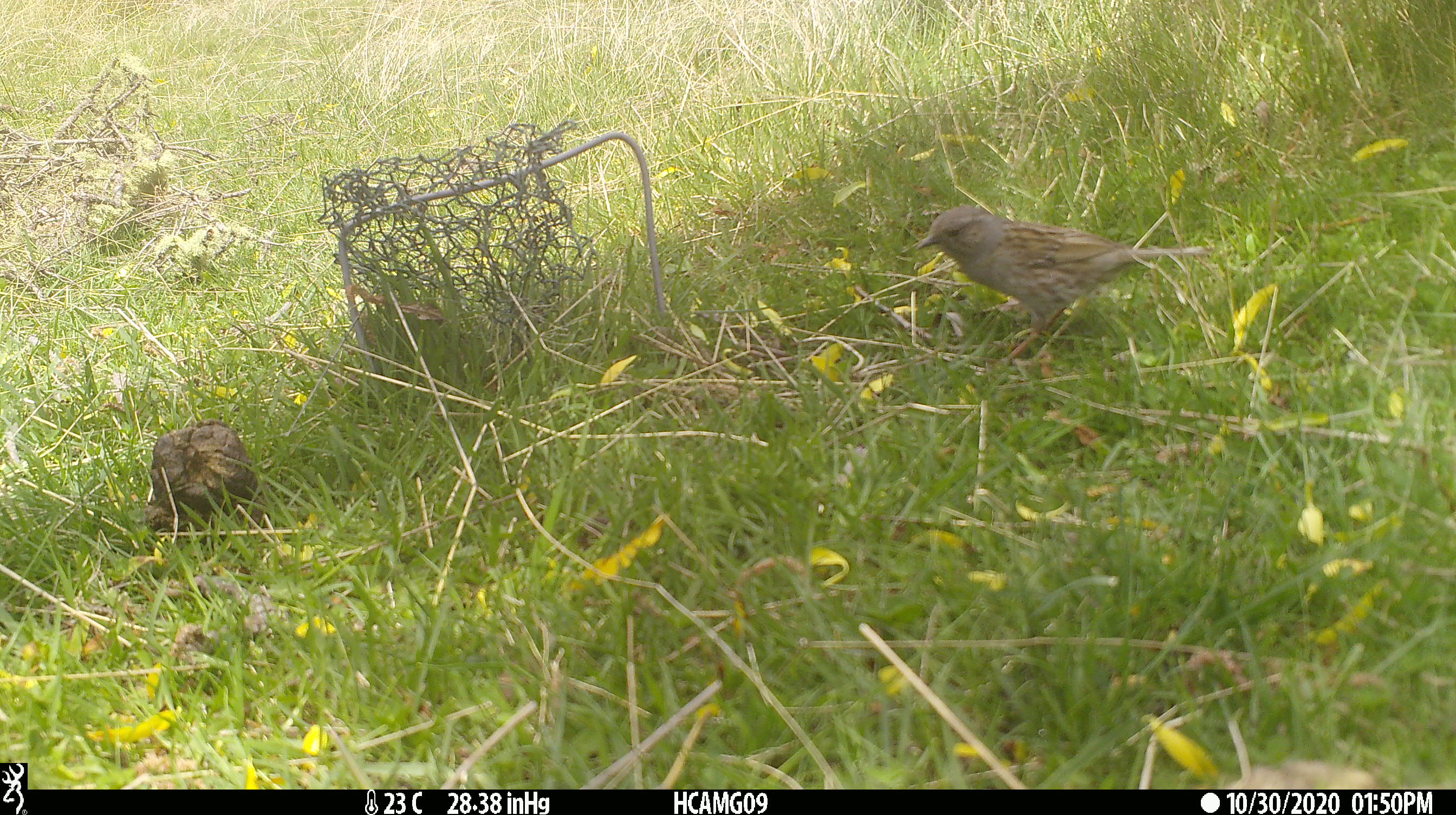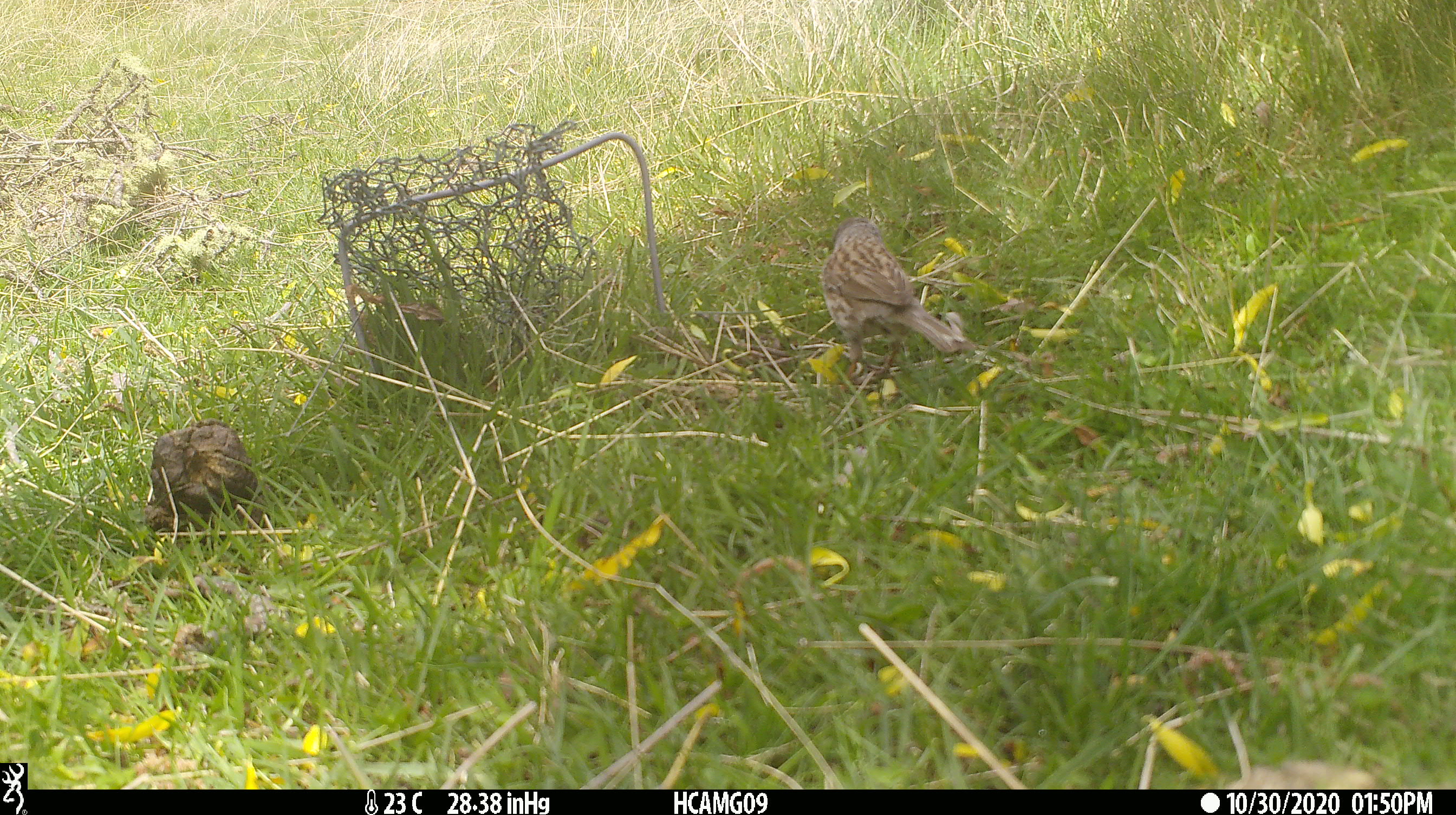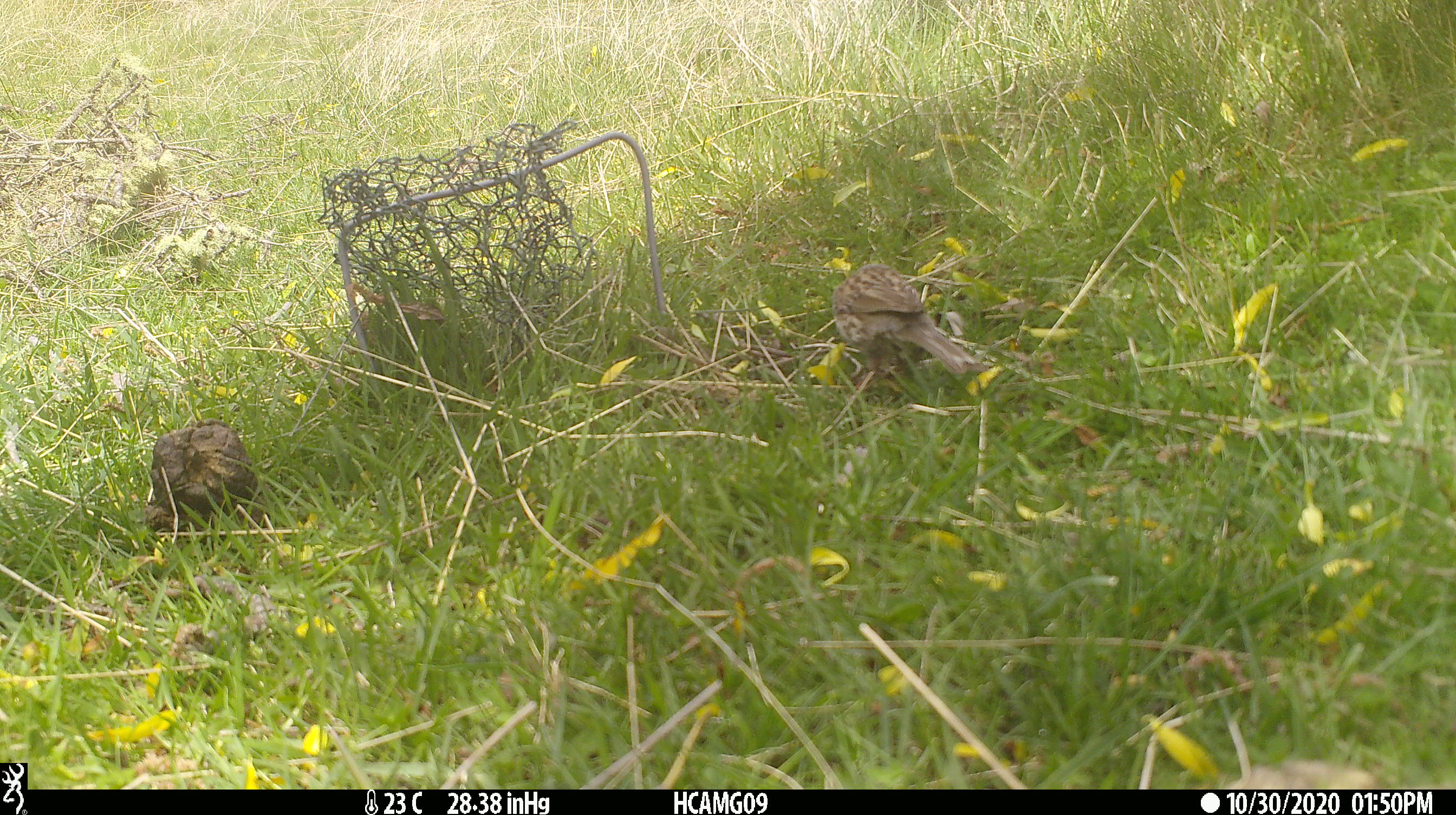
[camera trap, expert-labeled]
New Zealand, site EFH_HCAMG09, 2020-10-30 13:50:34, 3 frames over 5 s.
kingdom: Animalia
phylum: Chordata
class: Aves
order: Passeriformes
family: Prunellidae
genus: Prunella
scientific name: Prunella modularis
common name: dunnock